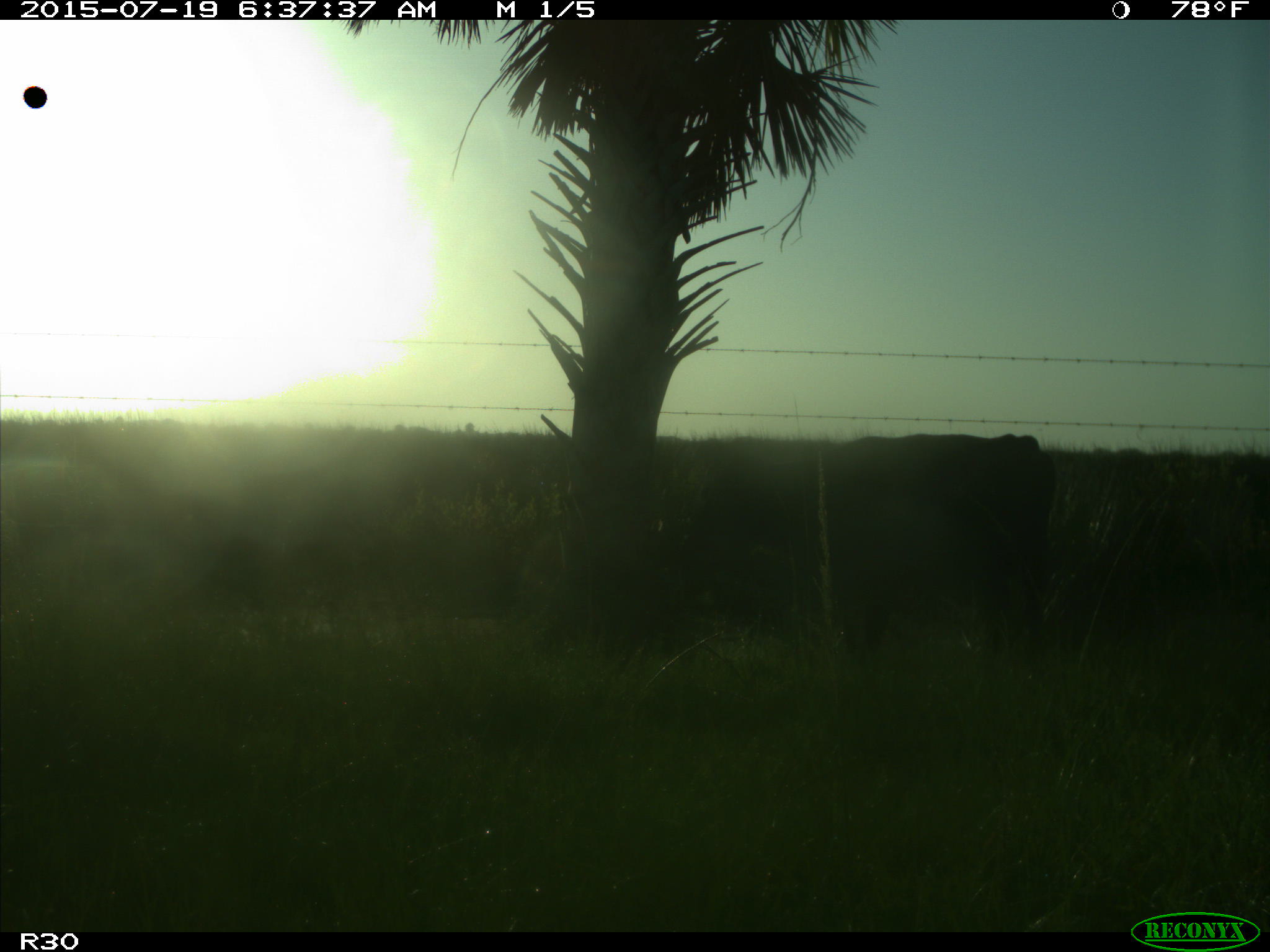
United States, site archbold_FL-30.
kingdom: Animalia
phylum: Chordata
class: Mammalia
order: Artiodactyla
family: Bovidae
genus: Bos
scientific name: Bos taurus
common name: domestic cow